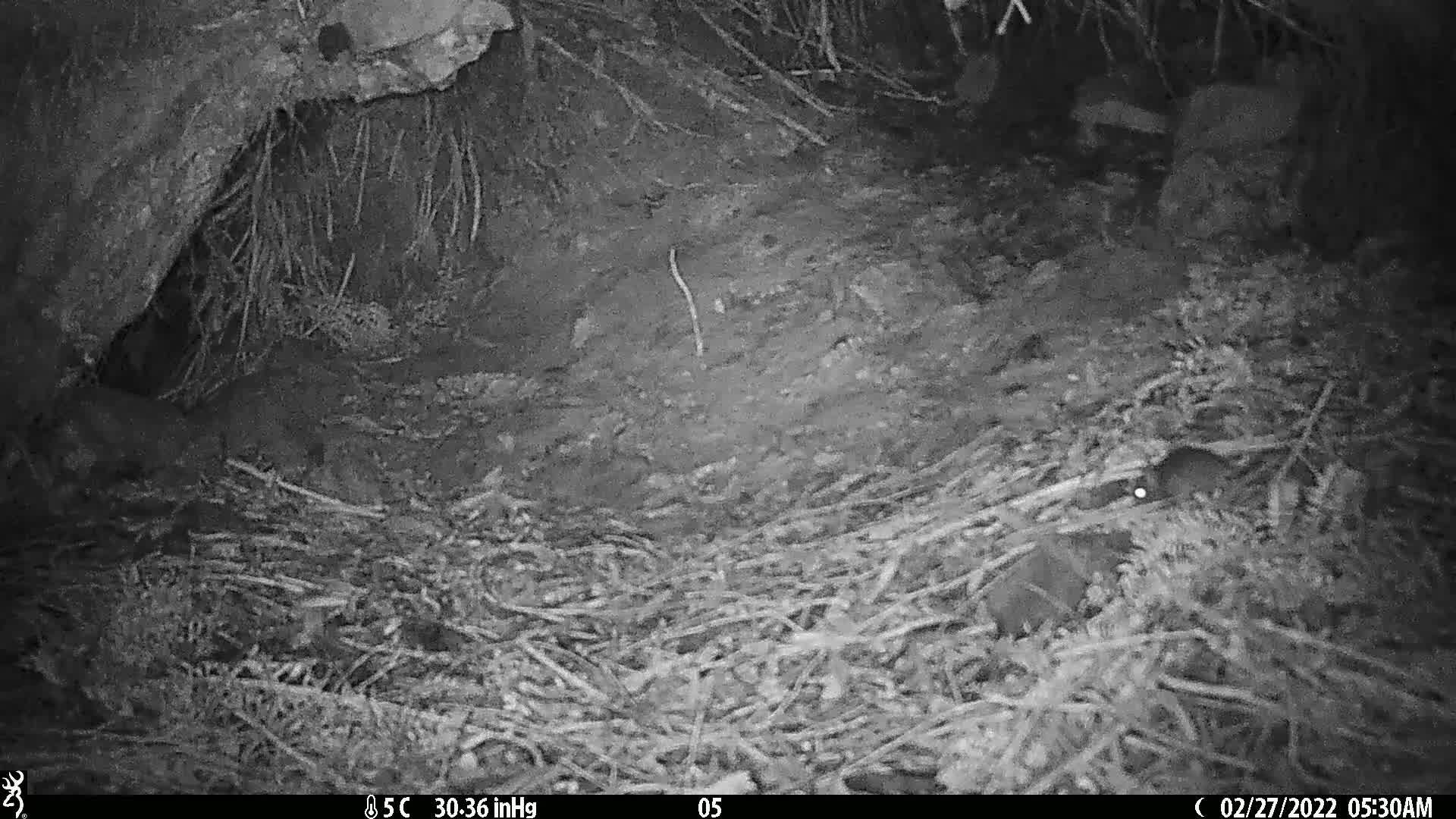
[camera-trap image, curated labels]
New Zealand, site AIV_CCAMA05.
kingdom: Animalia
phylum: Chordata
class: Mammalia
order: Rodentia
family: Muridae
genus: Mus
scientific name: Mus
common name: mouse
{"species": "mouse (Mus)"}